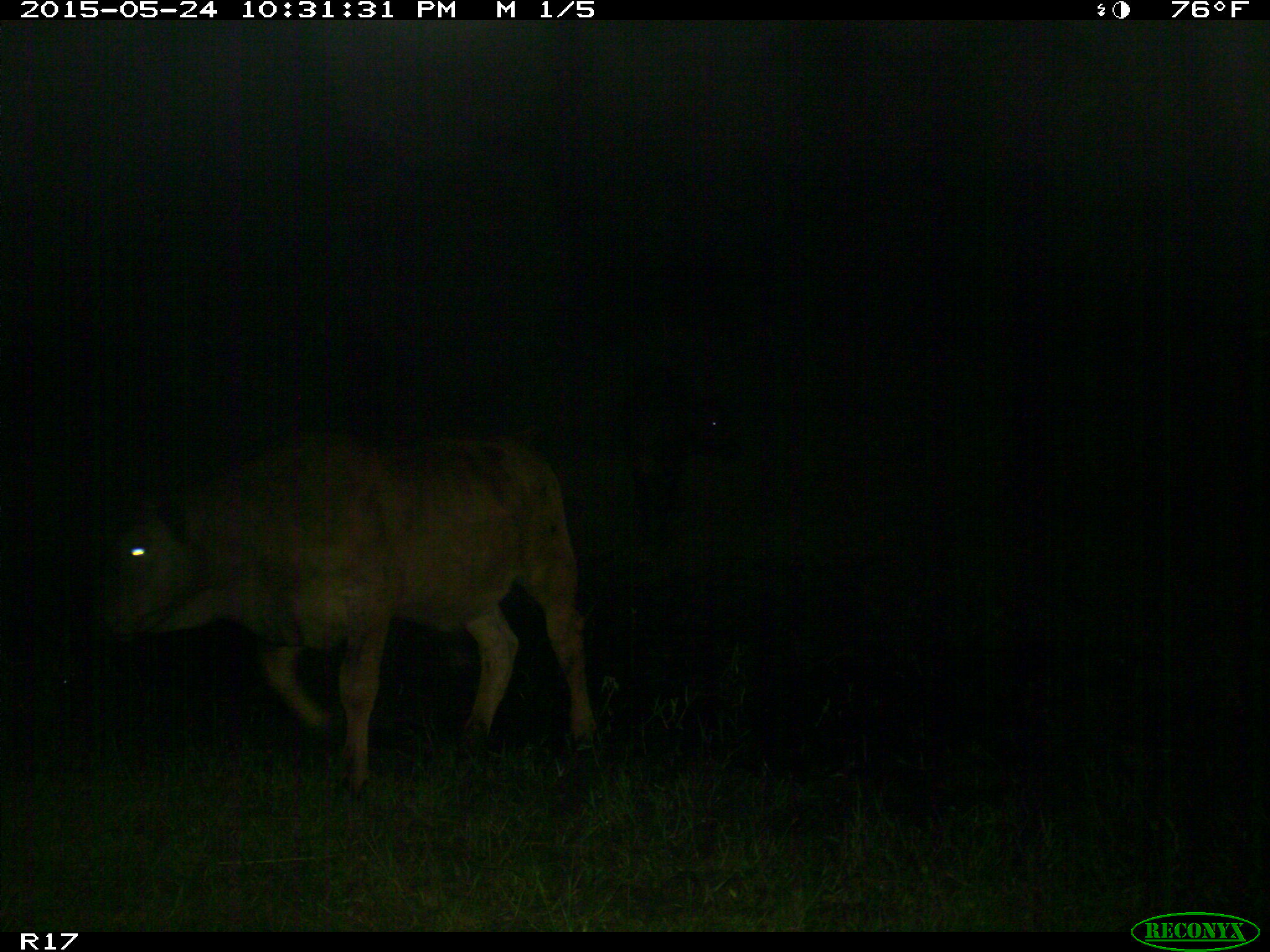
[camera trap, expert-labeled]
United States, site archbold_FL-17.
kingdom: Animalia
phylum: Chordata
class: Mammalia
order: Artiodactyla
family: Bovidae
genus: Bos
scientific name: Bos taurus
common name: domestic cow